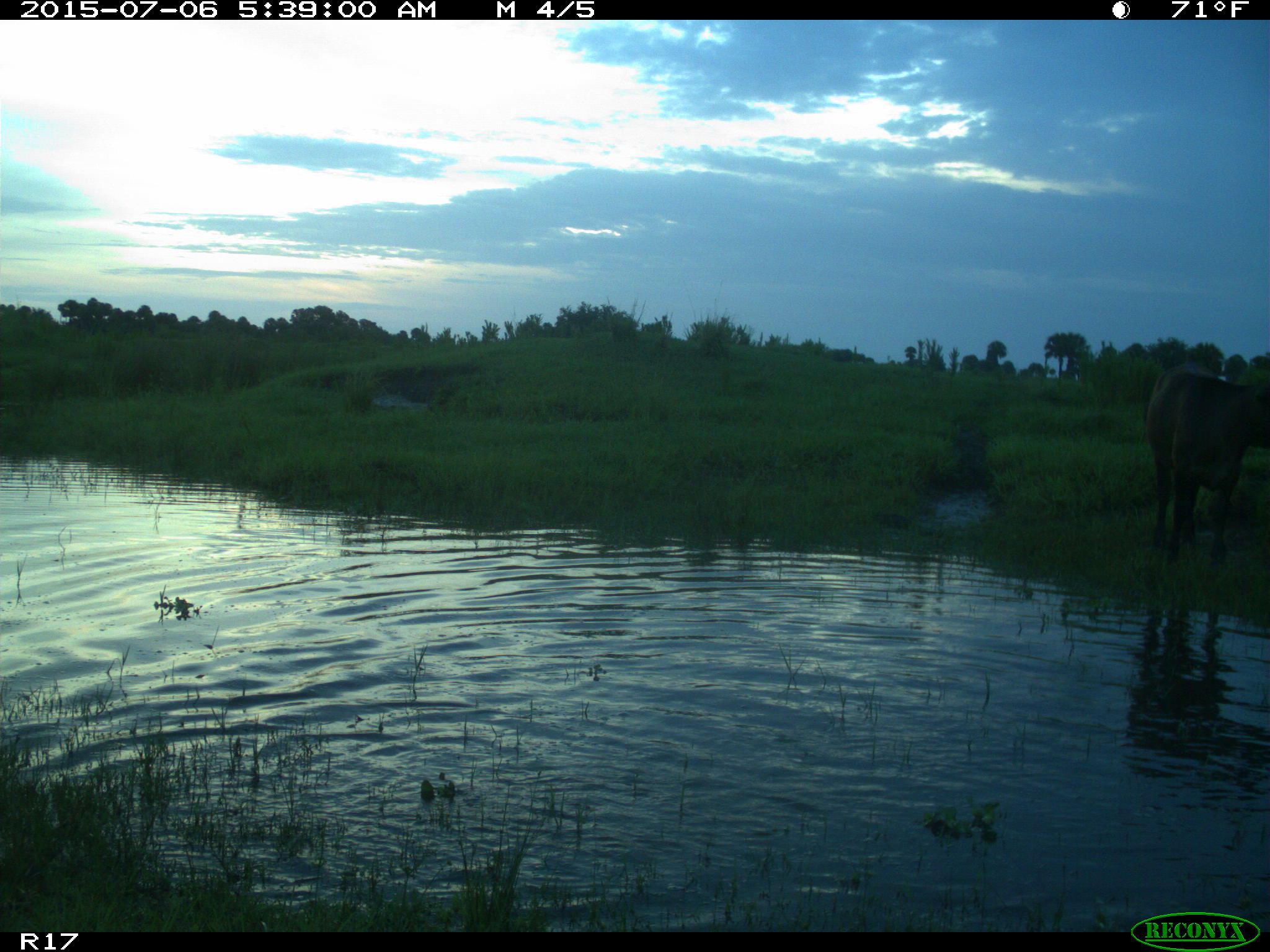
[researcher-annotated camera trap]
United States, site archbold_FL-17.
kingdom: Animalia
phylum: Chordata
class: Mammalia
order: Artiodactyla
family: Bovidae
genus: Bos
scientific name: Bos taurus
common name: domestic cow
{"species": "Bos taurus (domestic cow)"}